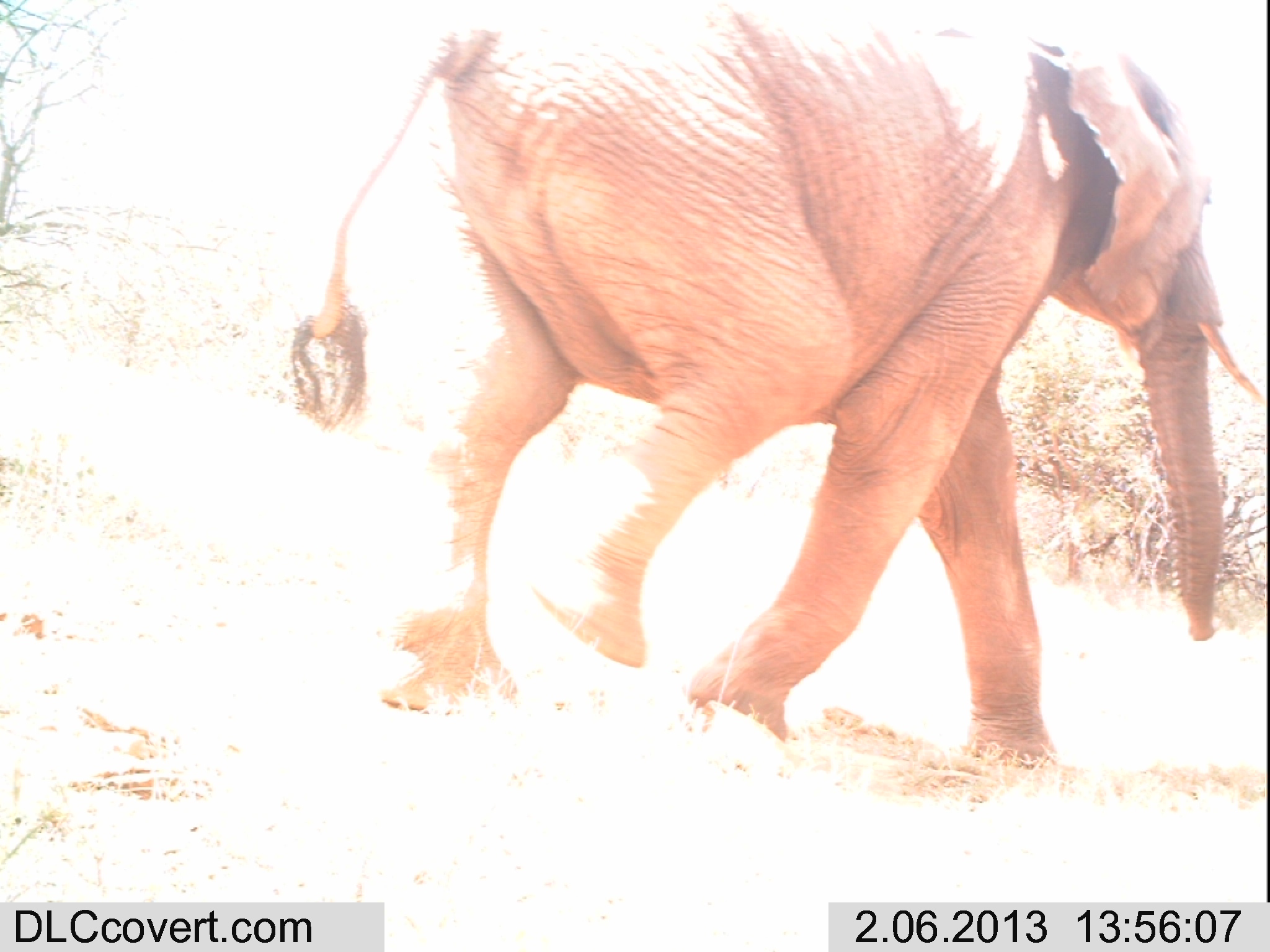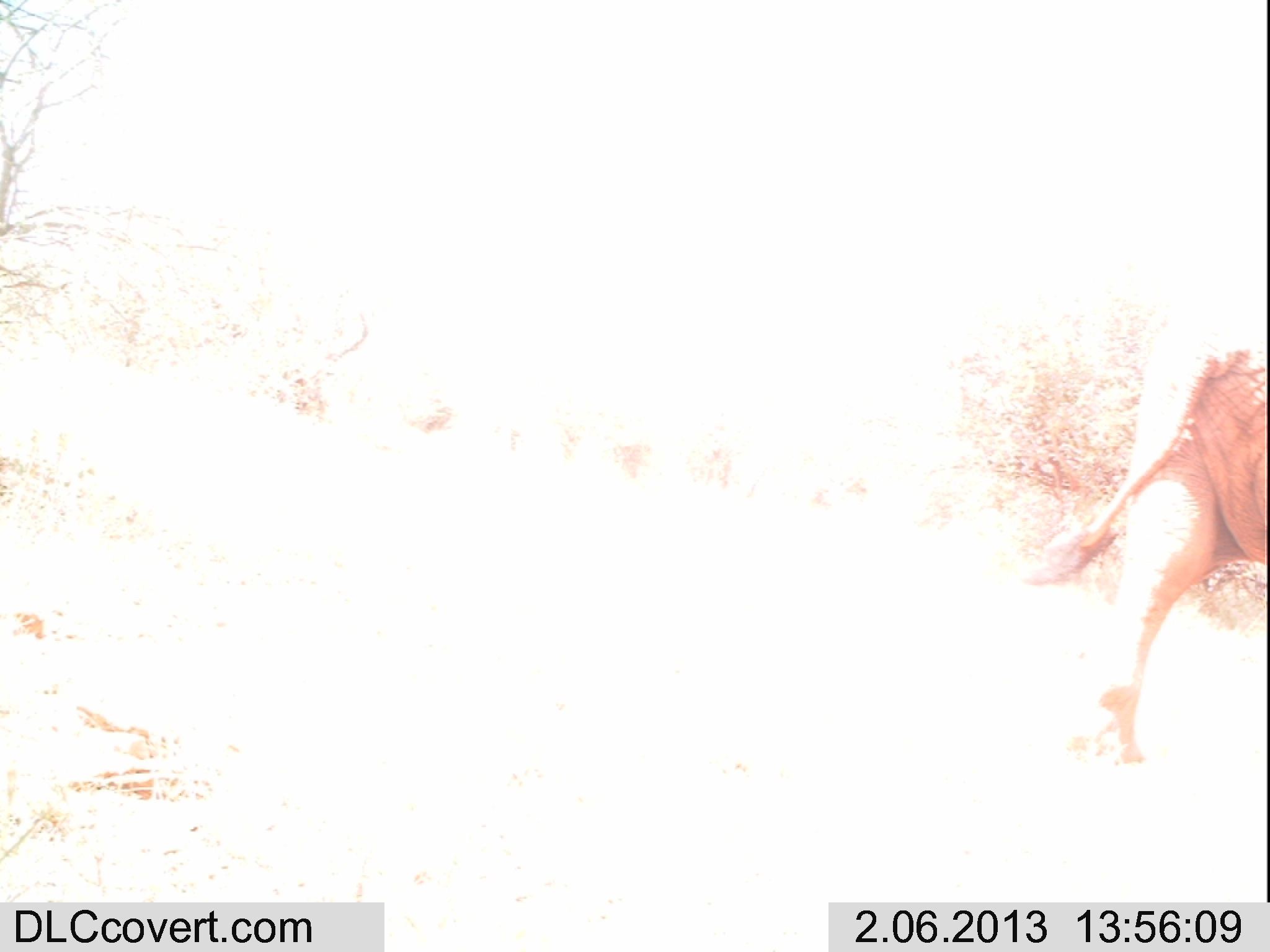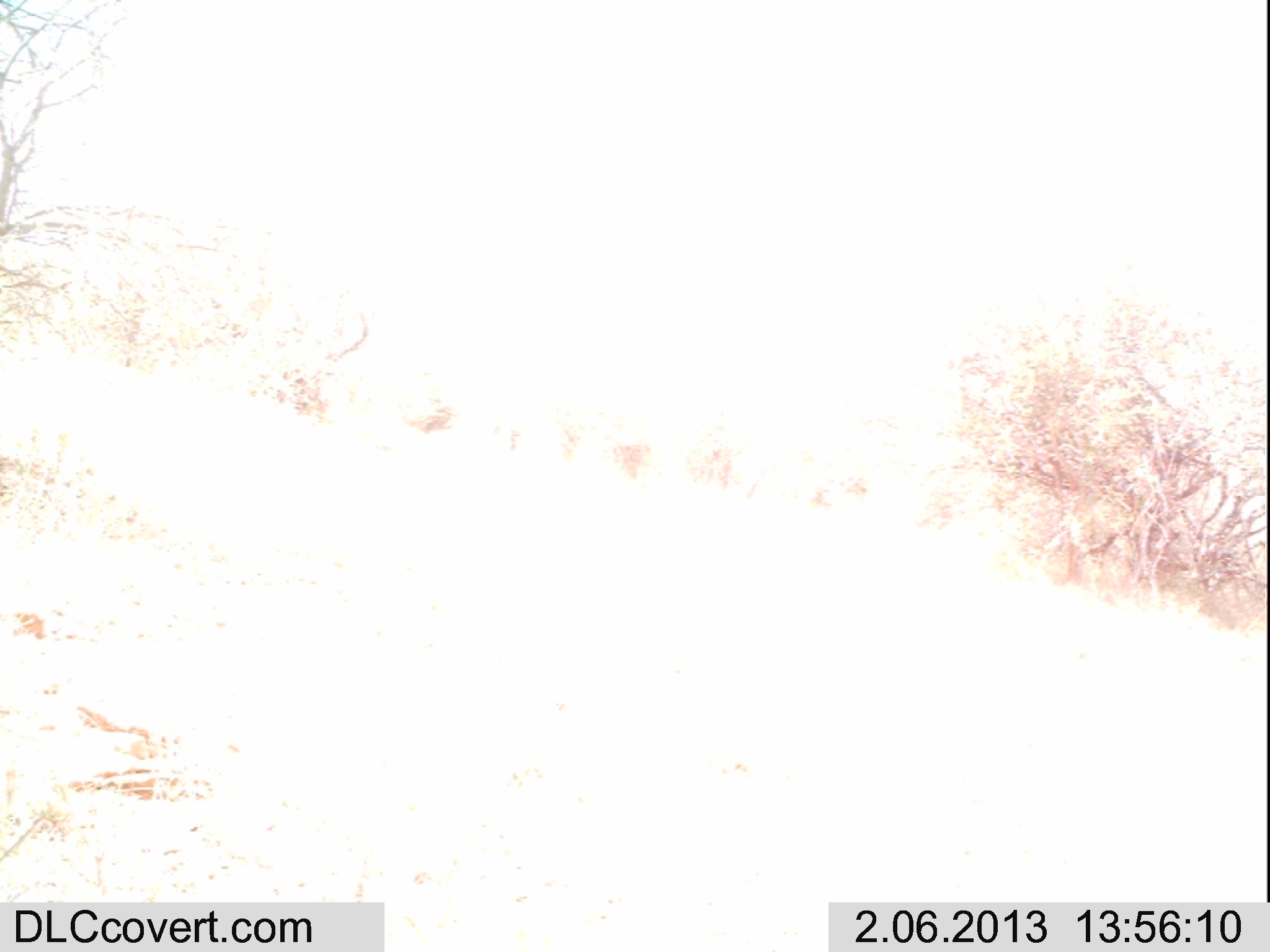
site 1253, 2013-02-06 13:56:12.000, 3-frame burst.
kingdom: Animalia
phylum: Chordata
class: Mammalia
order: Proboscidea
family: Elephantidae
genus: Loxodonta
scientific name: Loxodonta africana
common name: african bush elephant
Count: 1.